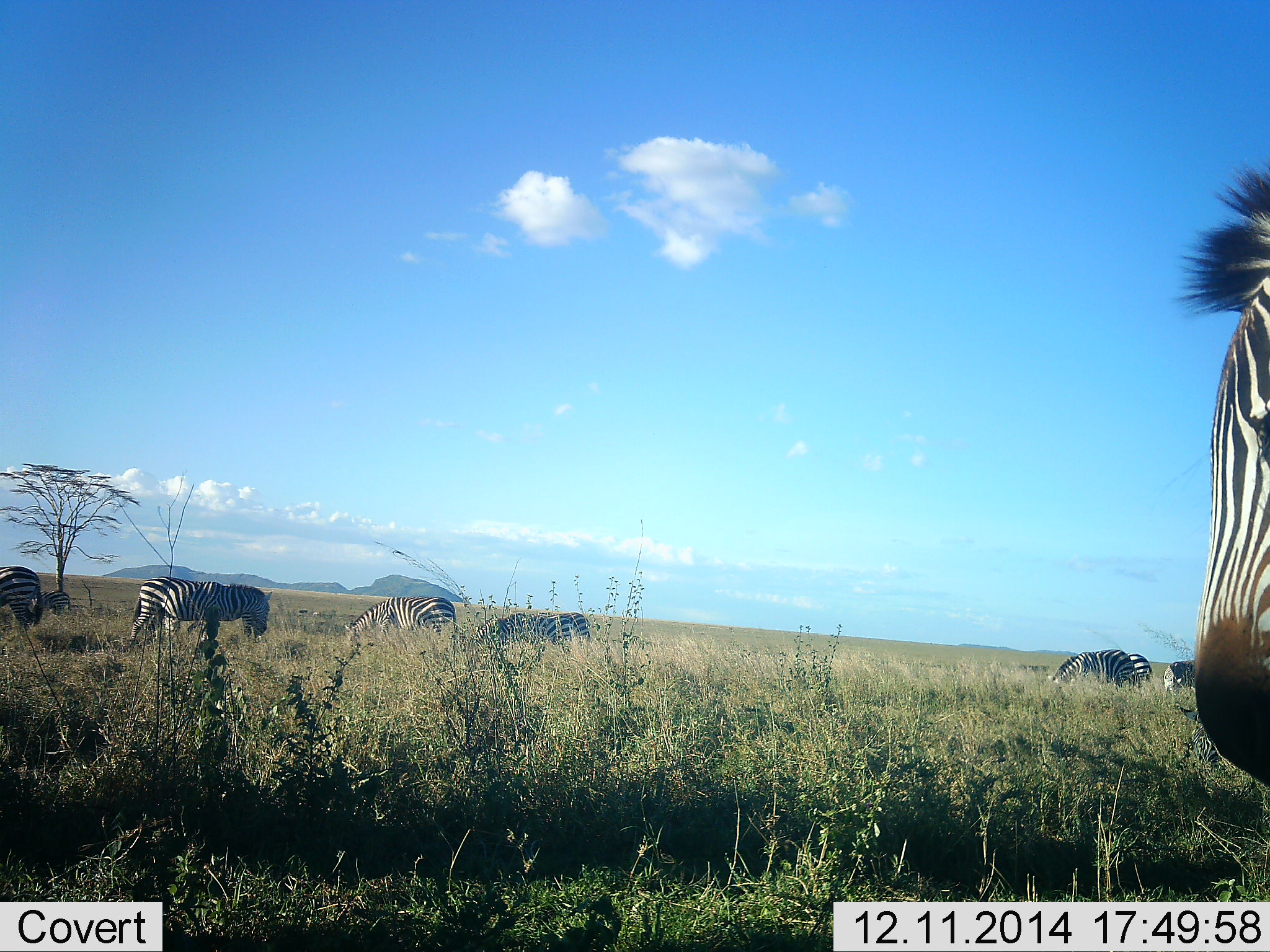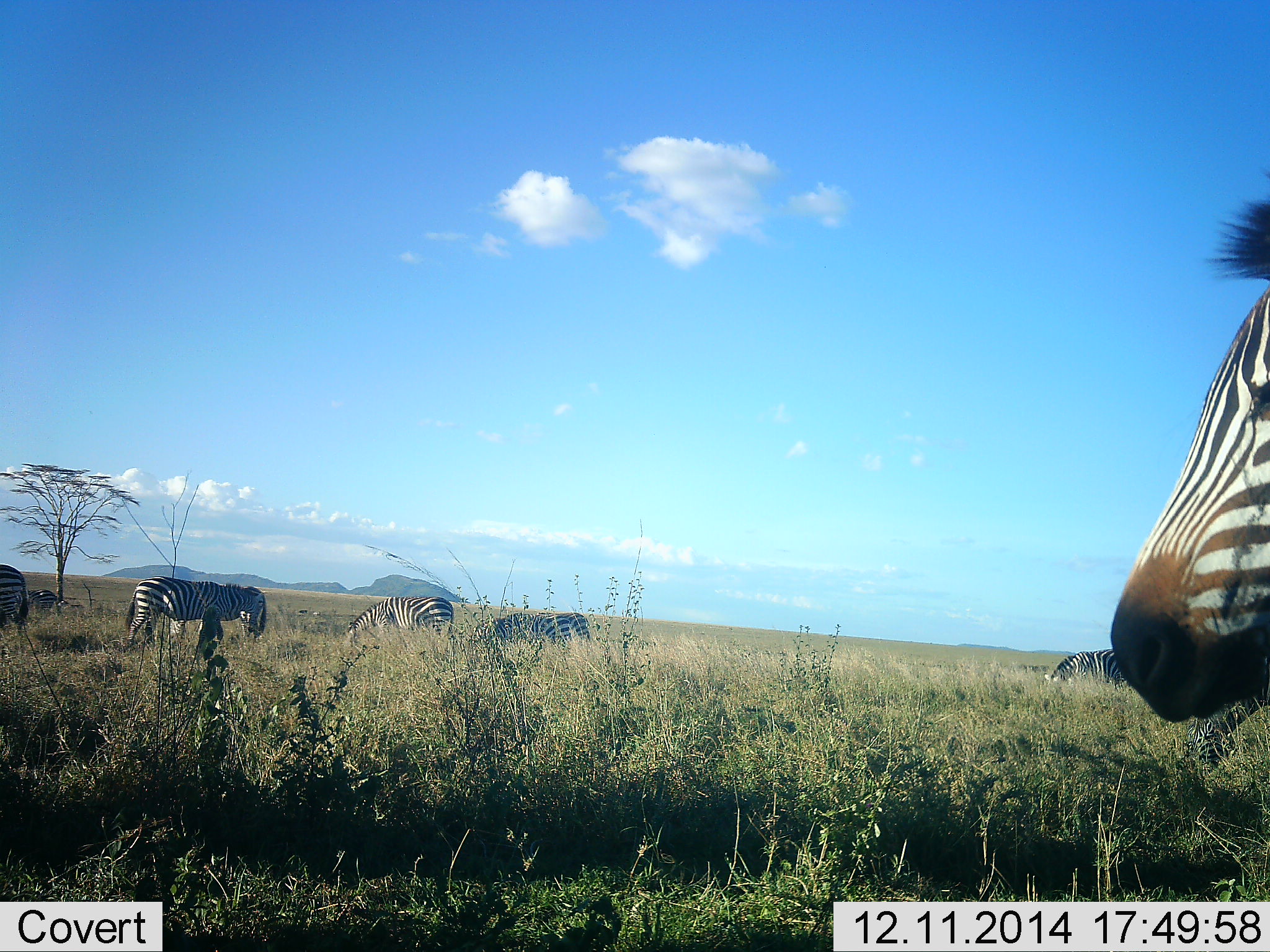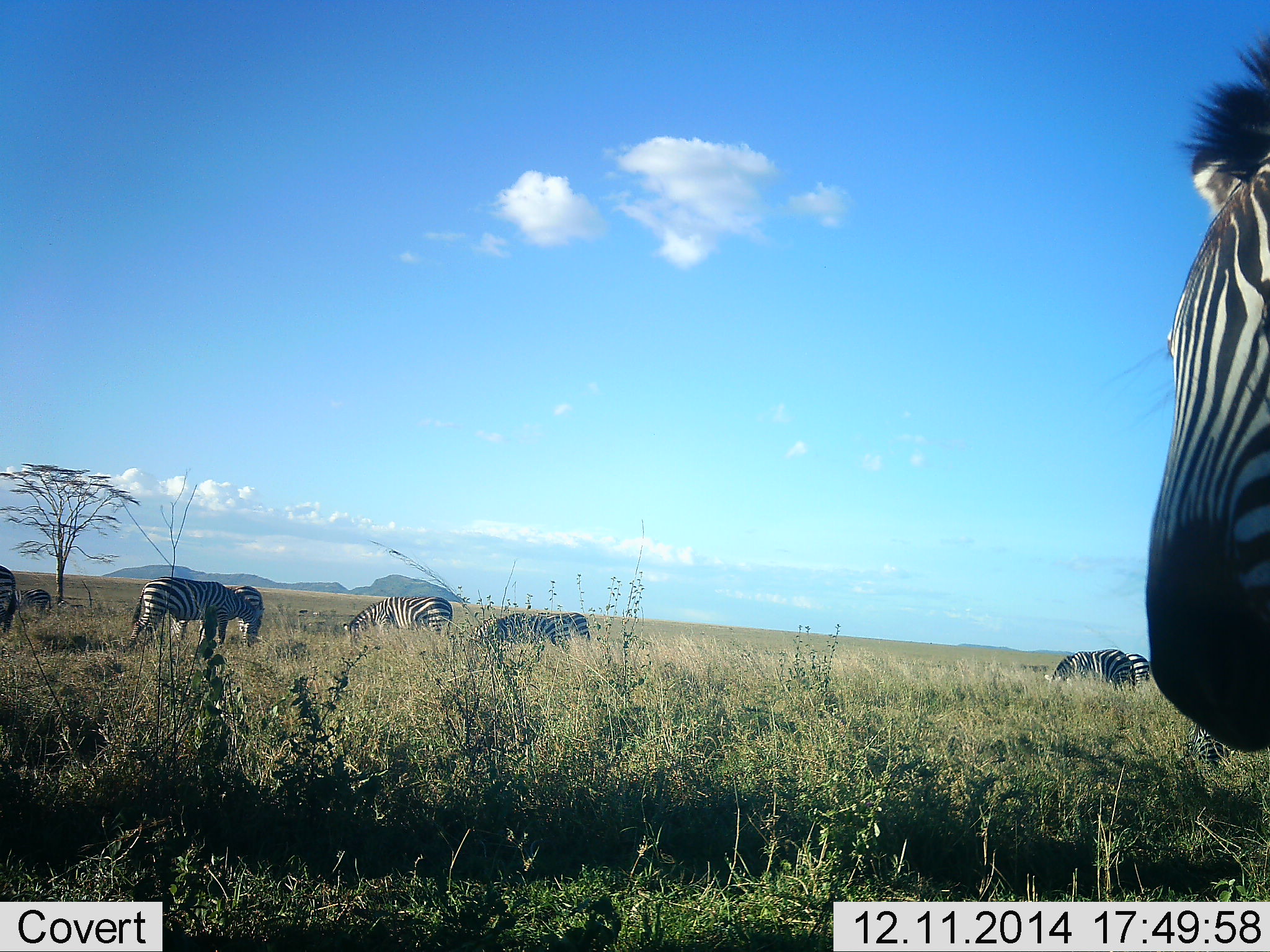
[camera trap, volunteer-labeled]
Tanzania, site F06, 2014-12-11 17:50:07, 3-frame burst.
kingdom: Animalia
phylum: Chordata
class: Mammalia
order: Perissodactyla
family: Equidae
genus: Equus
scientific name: Equus quagga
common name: plains zebra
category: zebra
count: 8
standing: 80%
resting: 0%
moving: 50%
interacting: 0%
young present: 0%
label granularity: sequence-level